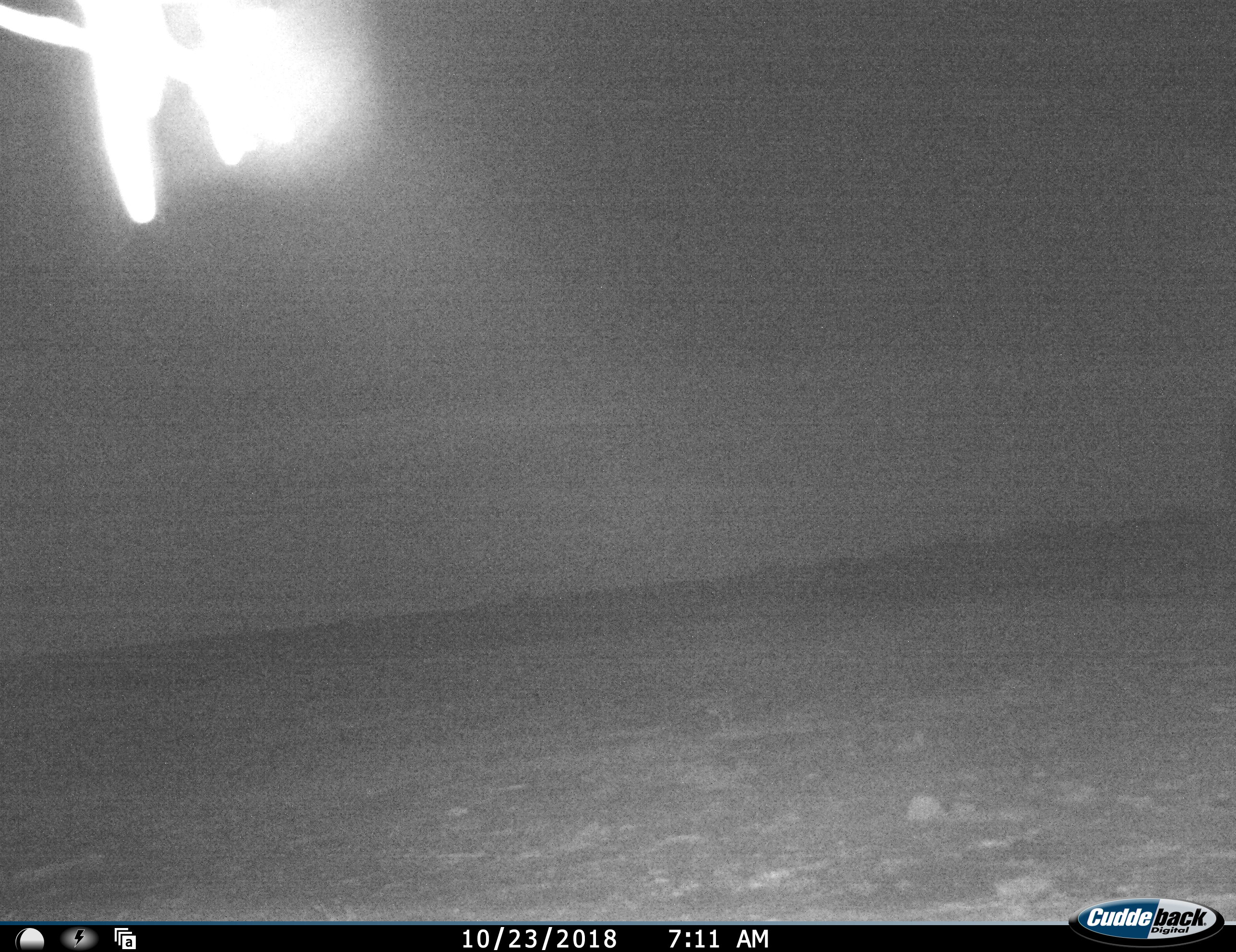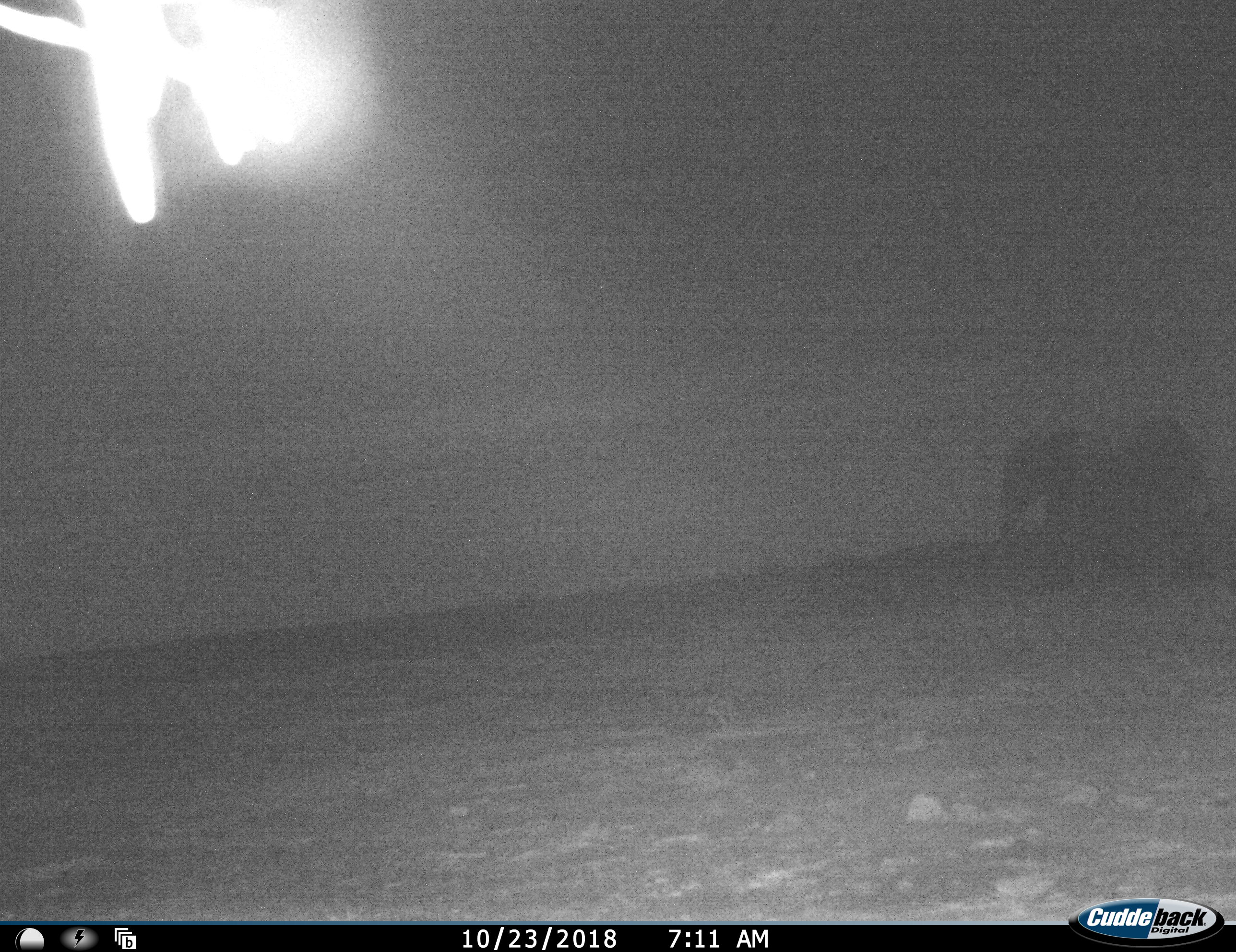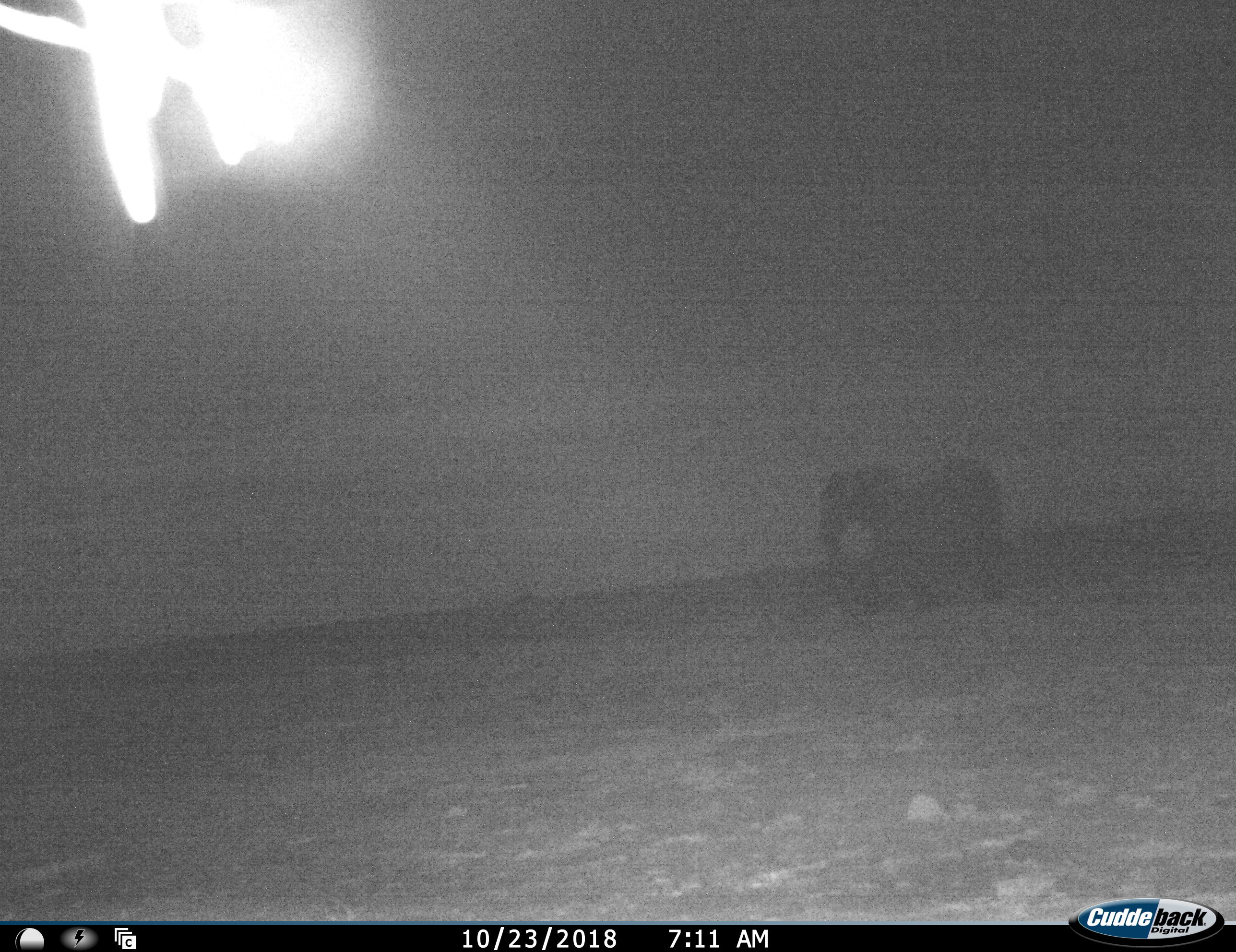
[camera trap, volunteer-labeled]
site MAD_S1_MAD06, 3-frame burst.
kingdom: Animalia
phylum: Chordata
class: Mammalia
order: Proboscidea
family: Elephantidae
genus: Loxodonta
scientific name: Loxodonta africana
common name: african bush elephant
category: elephant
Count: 1.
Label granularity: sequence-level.